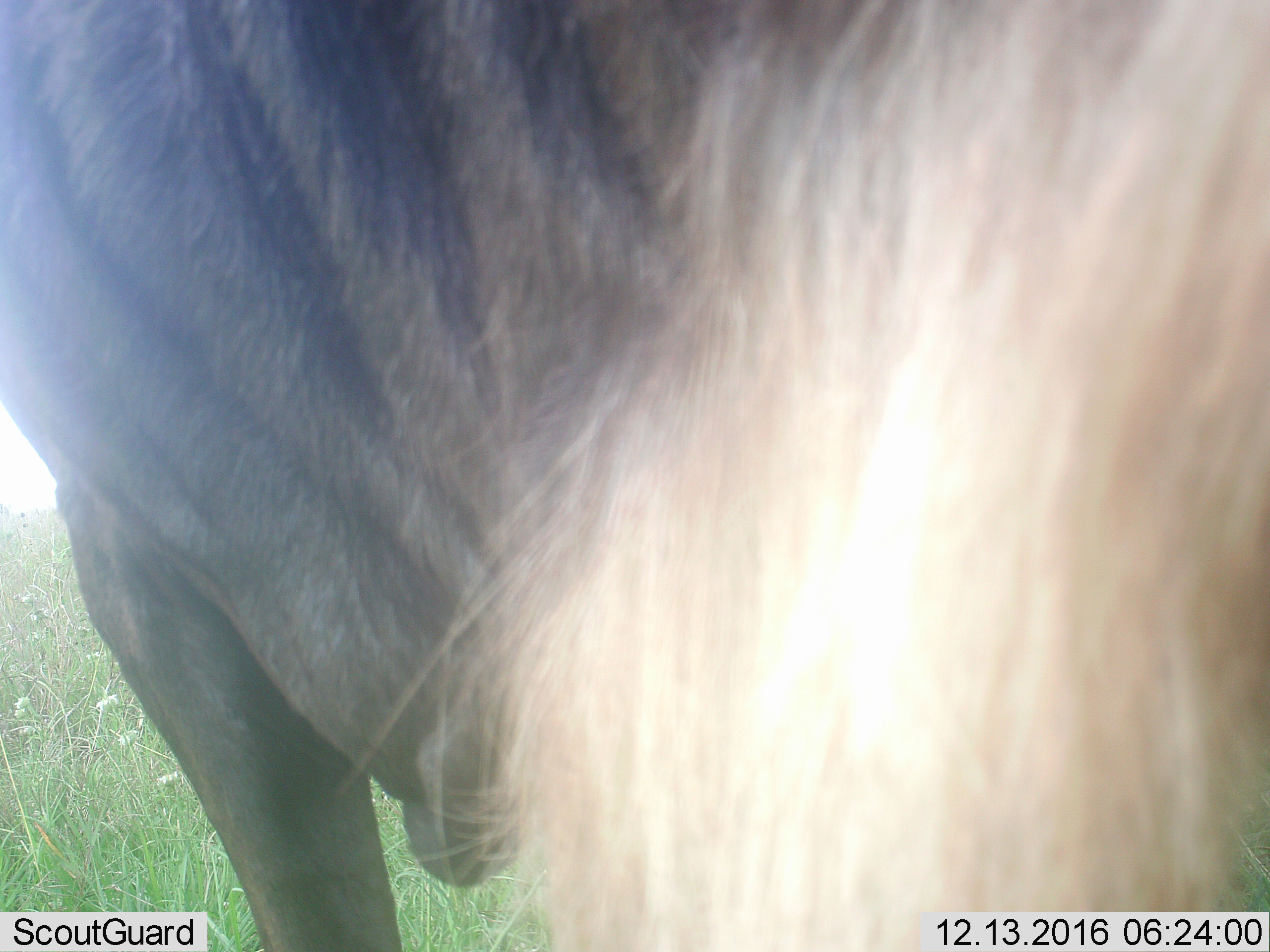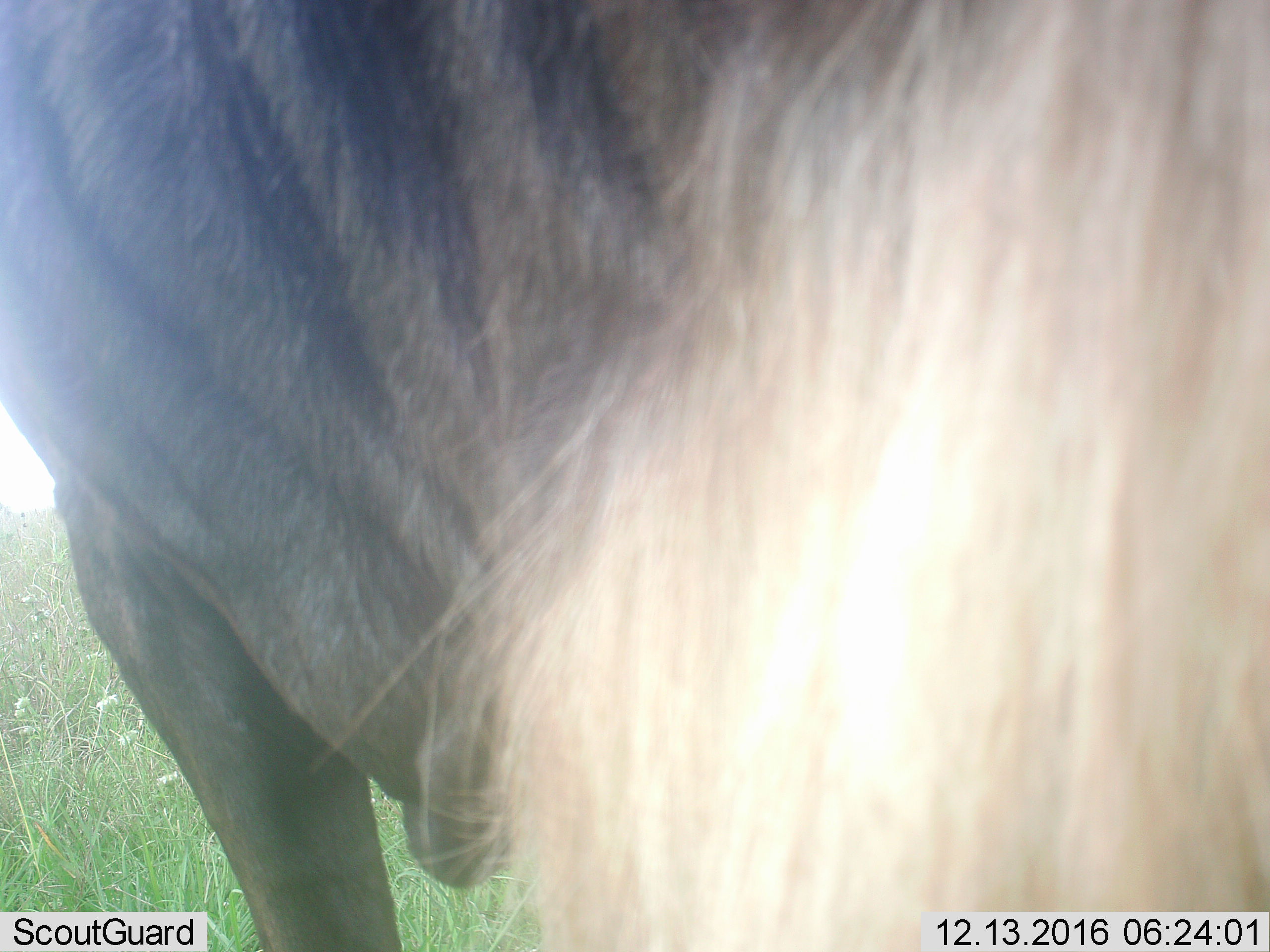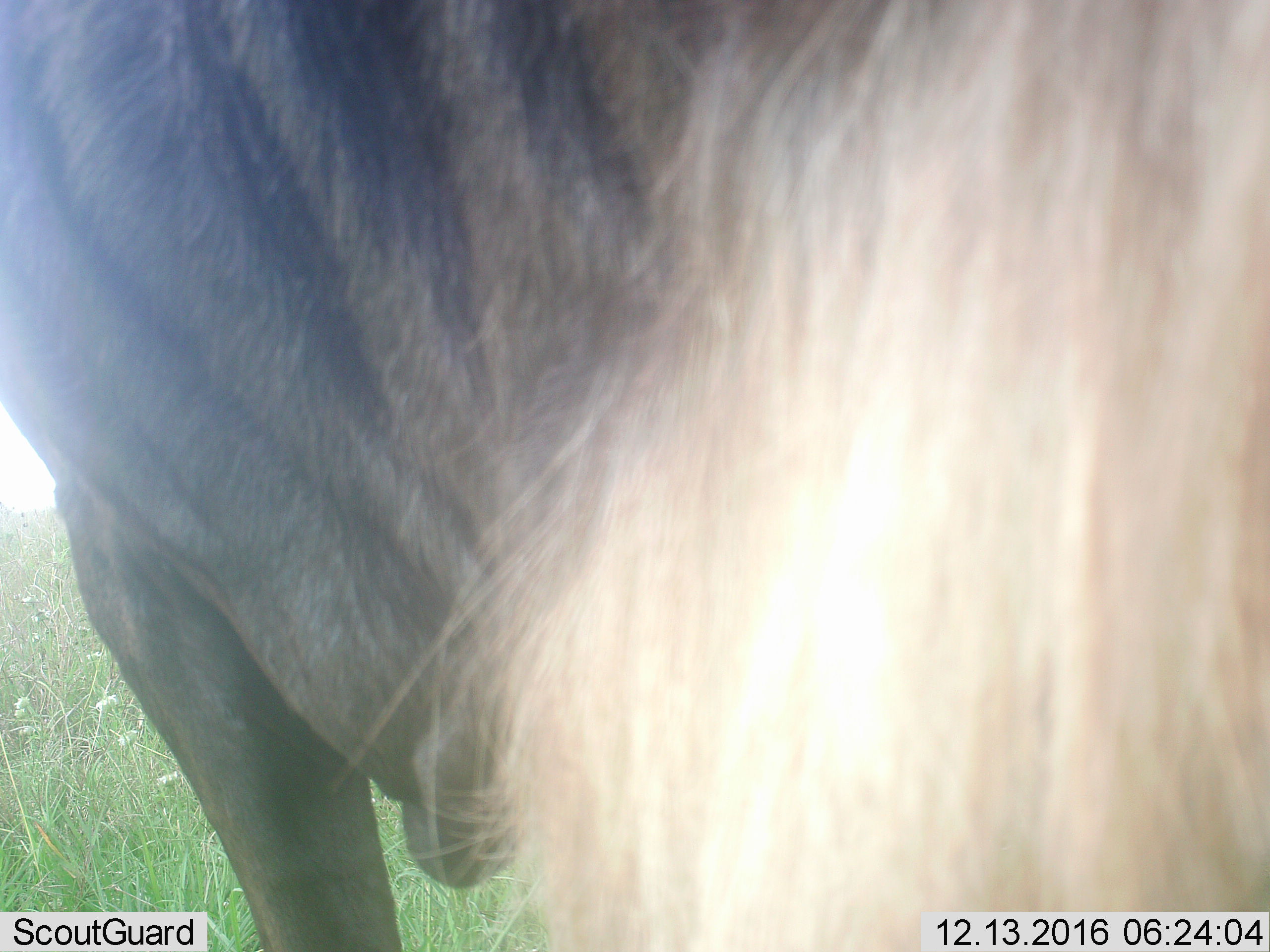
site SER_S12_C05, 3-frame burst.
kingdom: Animalia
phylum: Chordata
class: Mammalia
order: Artiodactyla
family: Bovidae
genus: Connochaetes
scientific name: Connochaetes taurinus taurinus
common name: blue wildebeest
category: wildebeestblue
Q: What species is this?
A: Wildebeestblue (blue wildebeest) (Connochaetes taurinus taurinus).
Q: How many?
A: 1.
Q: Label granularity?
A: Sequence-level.